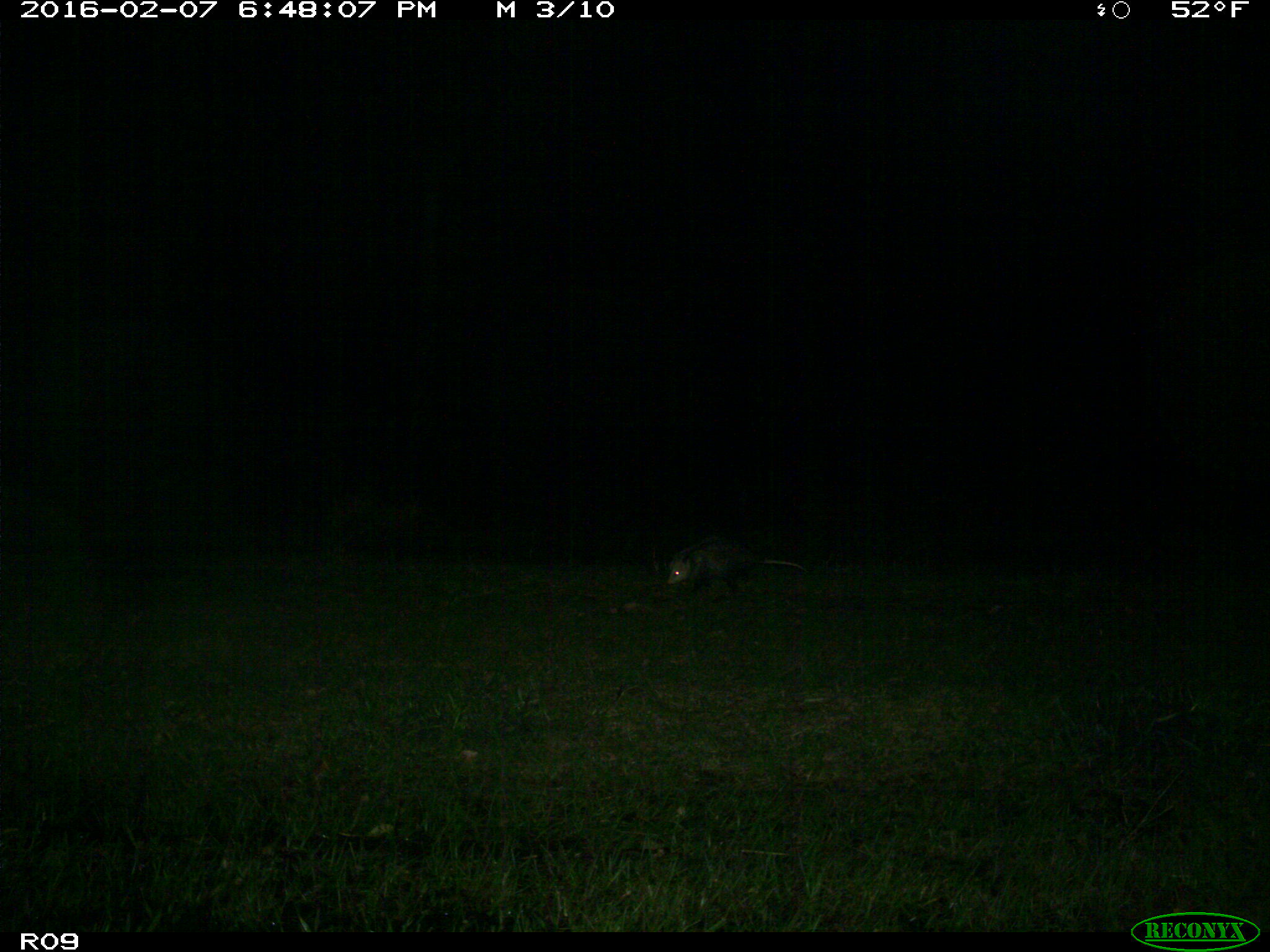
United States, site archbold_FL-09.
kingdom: Animalia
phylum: Chordata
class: Mammalia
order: Didelphimorphia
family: Didelphidae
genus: Didelphis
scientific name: Didelphis virginiana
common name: virginia opossum